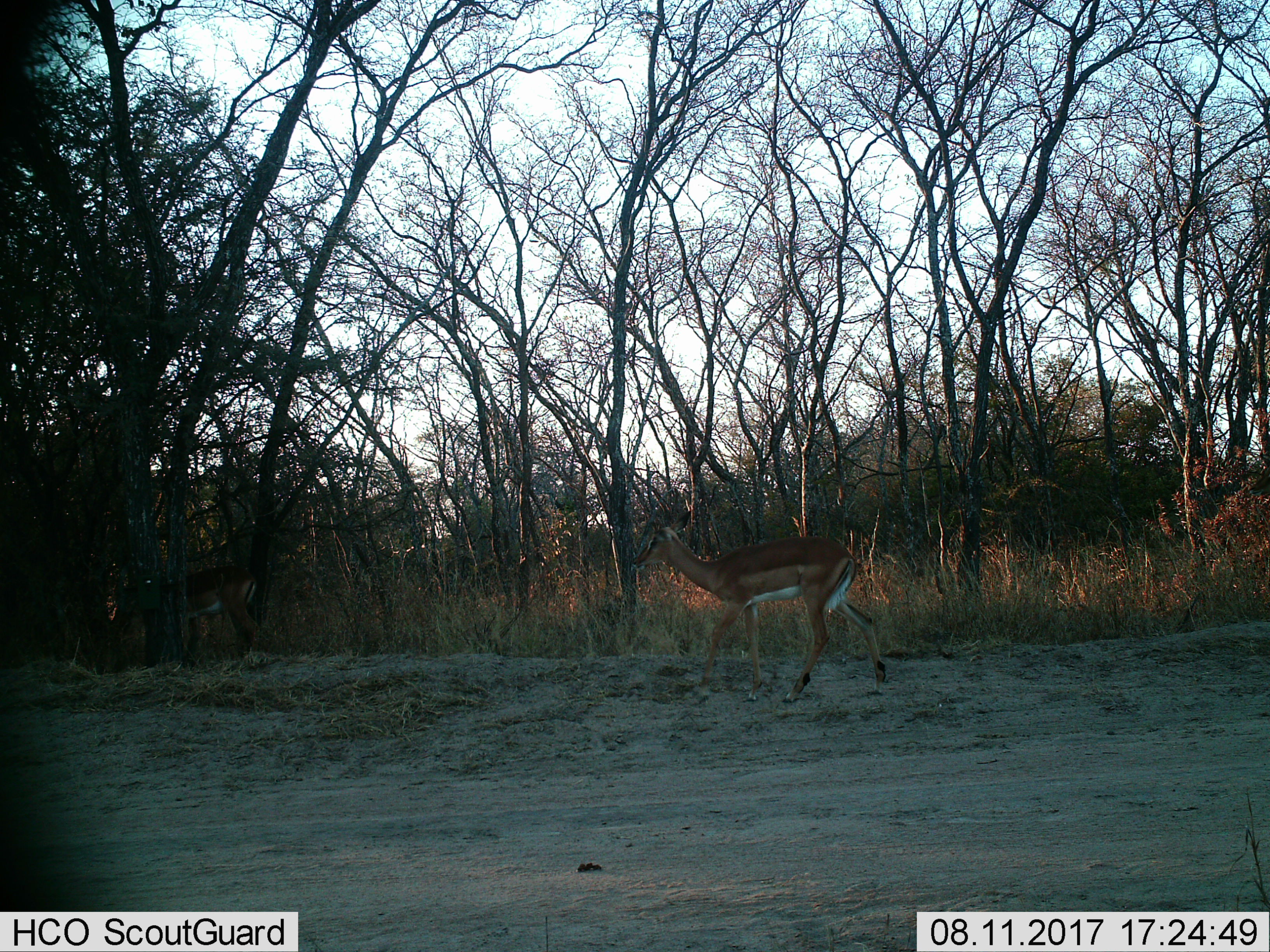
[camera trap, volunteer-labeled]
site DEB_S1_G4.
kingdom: Animalia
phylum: Chordata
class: Mammalia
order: Artiodactyla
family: Bovidae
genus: Aepyceros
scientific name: Aepyceros melampus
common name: impala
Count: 1.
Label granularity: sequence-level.